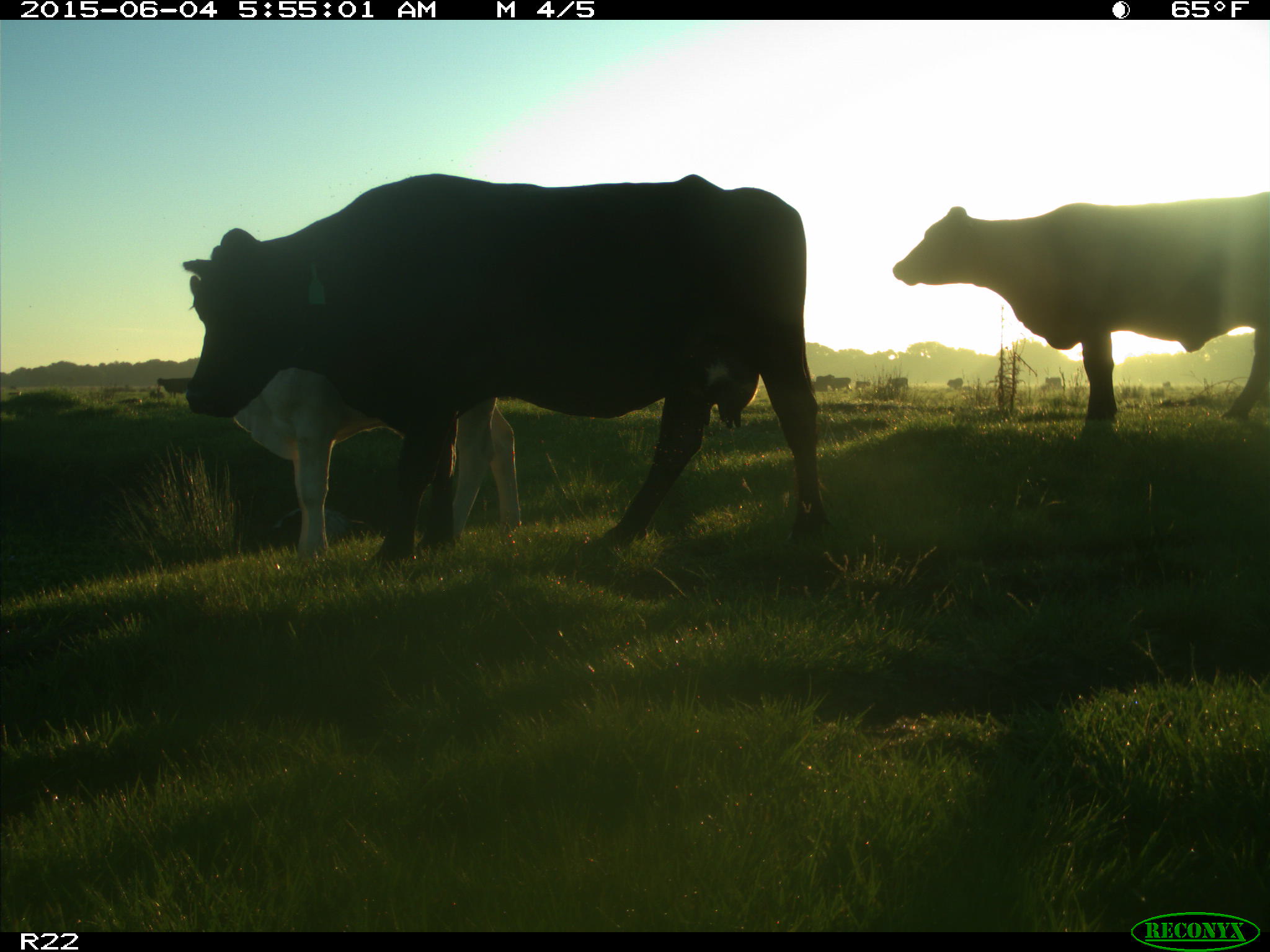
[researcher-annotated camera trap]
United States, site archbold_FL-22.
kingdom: Animalia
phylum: Chordata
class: Mammalia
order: Artiodactyla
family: Bovidae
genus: Bos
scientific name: Bos taurus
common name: domestic cow